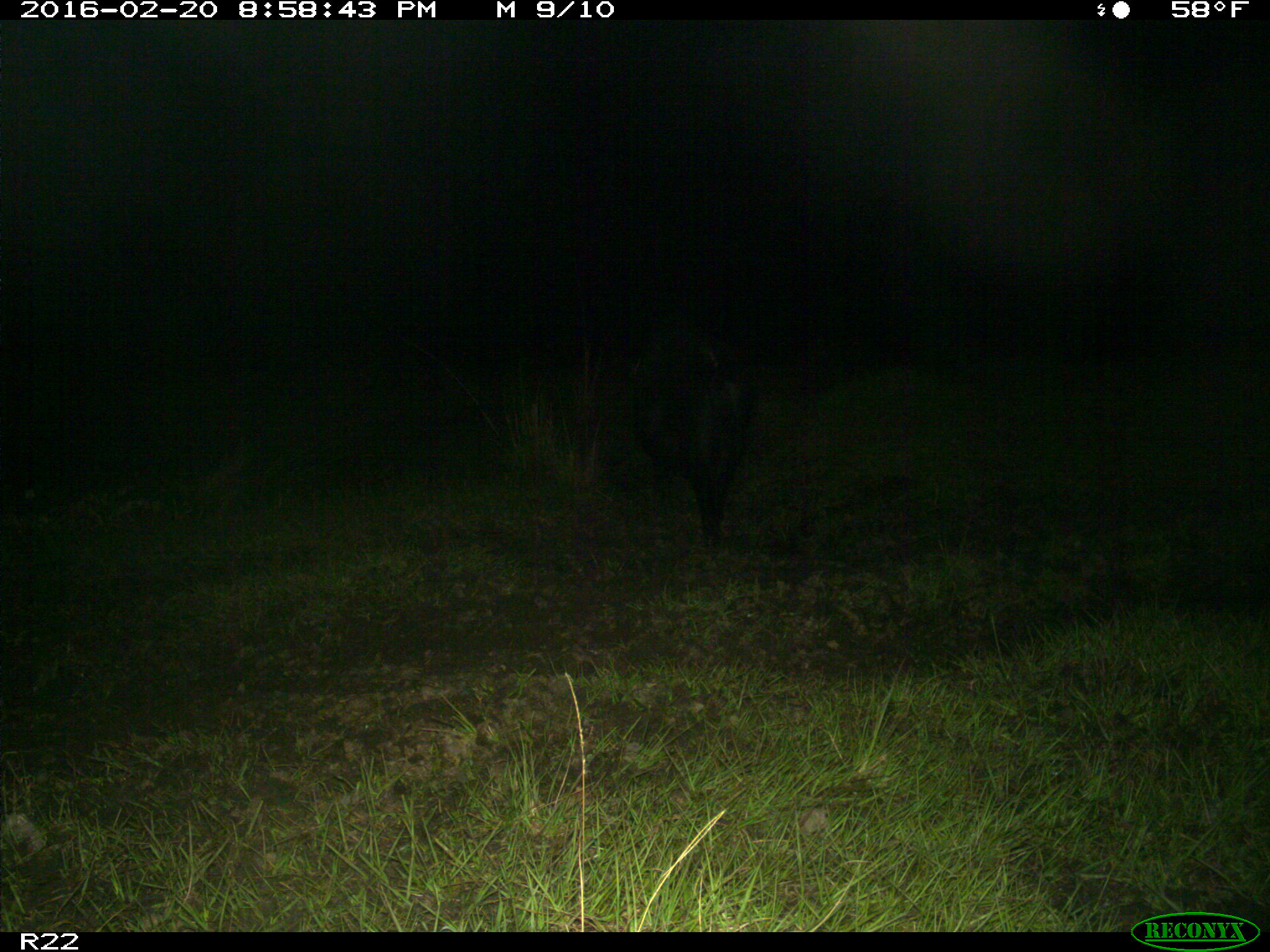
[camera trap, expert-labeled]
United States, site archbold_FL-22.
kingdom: Animalia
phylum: Chordata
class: Mammalia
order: Artiodactyla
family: Suidae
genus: Sus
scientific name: Sus scrofa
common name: wild boar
Sus scrofa (wild boar).